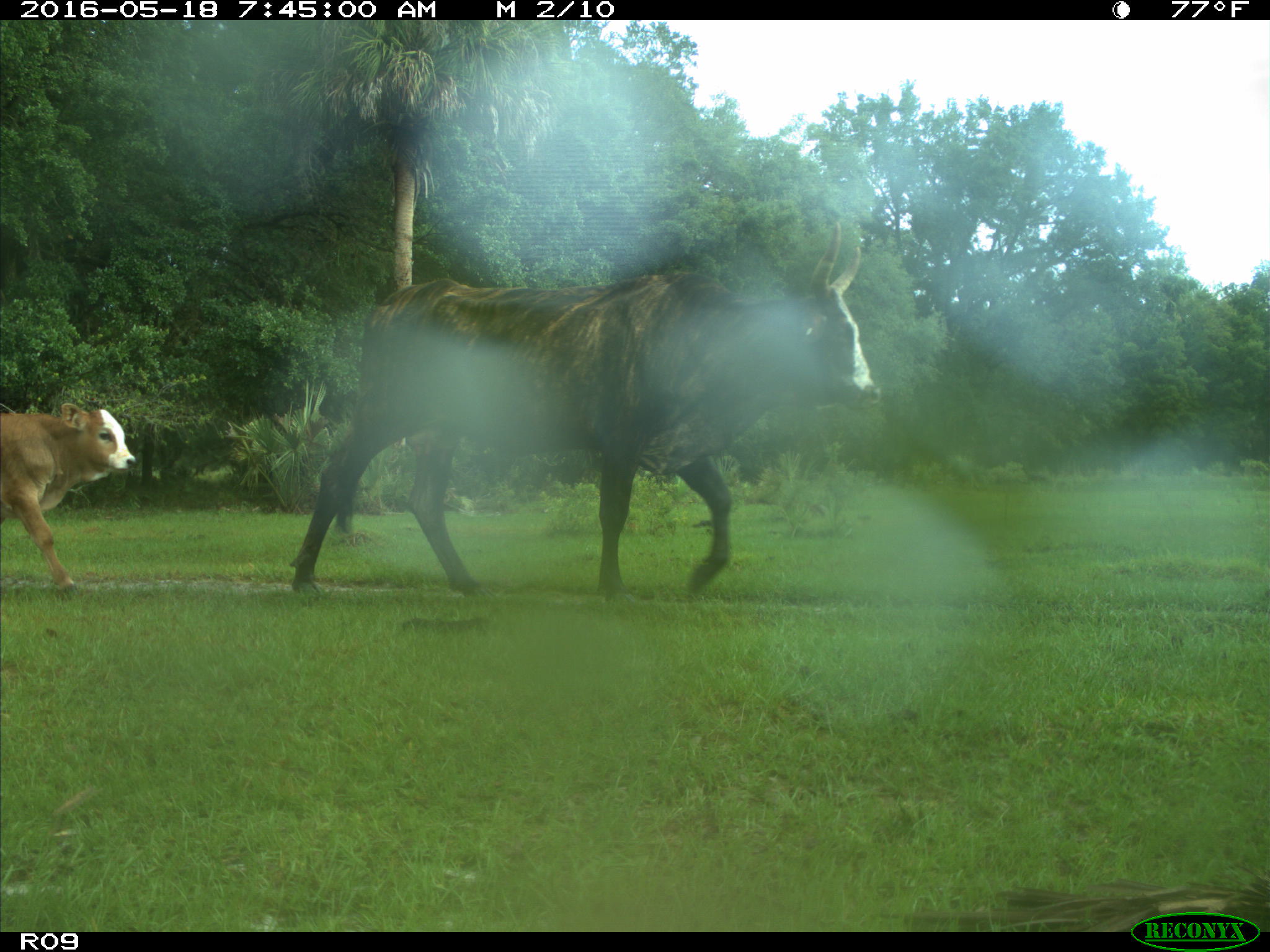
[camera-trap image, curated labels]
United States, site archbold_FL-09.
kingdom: Animalia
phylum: Chordata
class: Mammalia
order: Artiodactyla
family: Bovidae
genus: Bos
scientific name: Bos taurus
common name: domestic cow